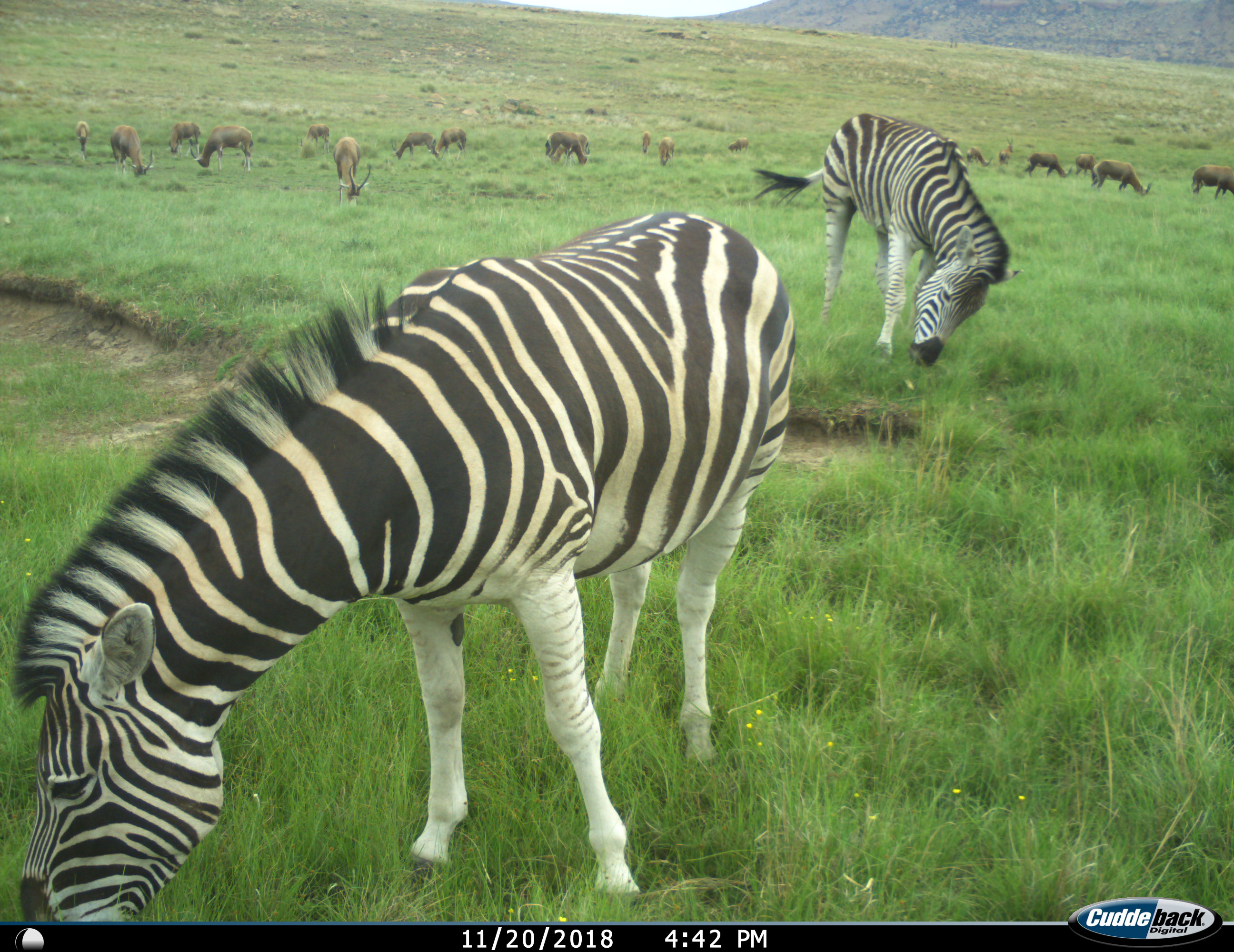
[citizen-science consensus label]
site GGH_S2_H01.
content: unidentified animal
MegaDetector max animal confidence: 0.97